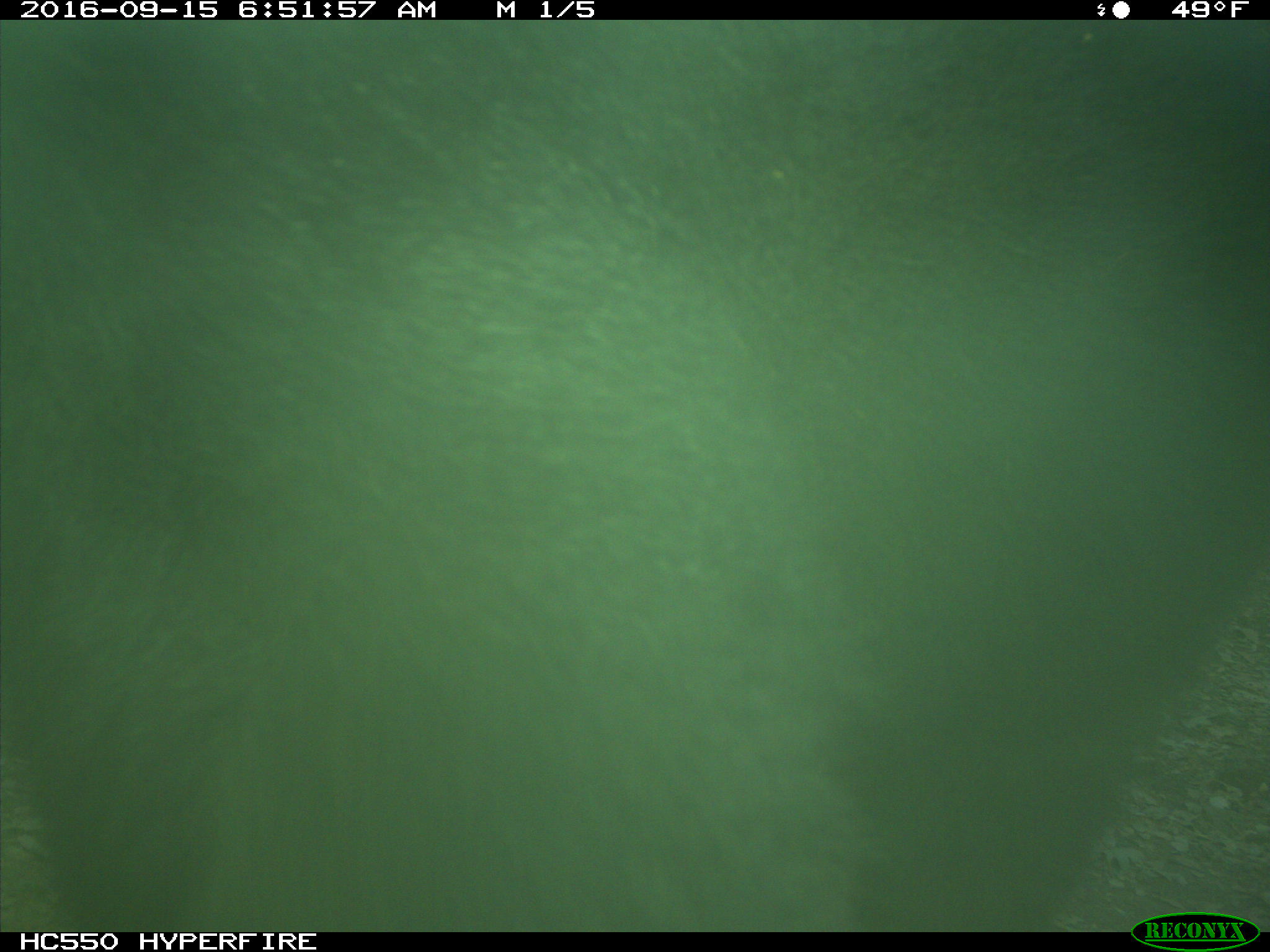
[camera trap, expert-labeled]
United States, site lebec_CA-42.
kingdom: Animalia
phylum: Chordata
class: Mammalia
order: Carnivora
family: Ursidae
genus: Ursus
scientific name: Ursus americanus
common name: american black bear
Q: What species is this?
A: Ursus americanus (american black bear).